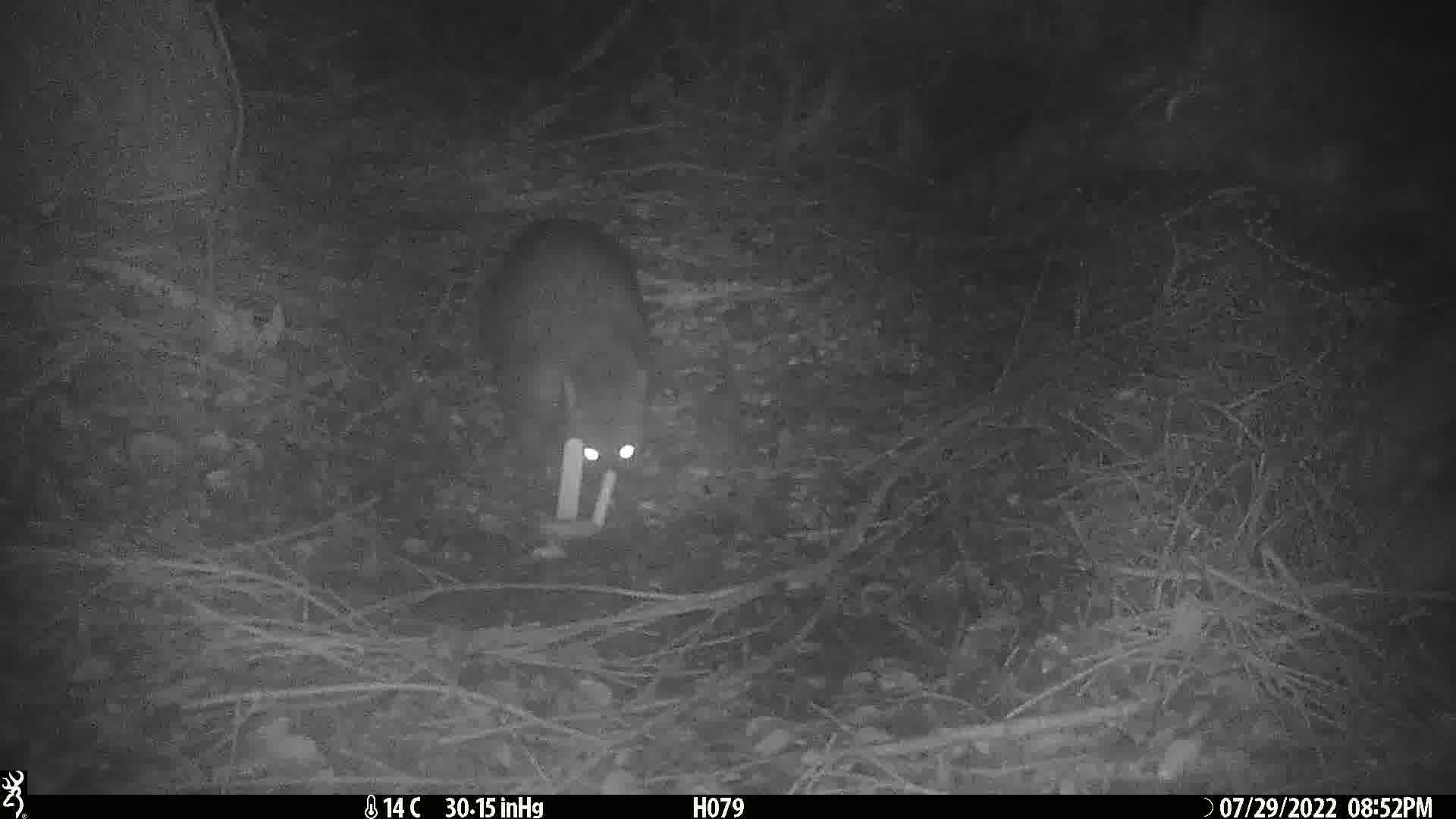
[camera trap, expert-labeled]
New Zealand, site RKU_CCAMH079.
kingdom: Animalia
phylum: Chordata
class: Mammalia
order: Diprotodontia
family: Phalangeridae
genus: Trichosurus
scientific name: Trichosurus vulpecula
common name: common brushtail possum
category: possum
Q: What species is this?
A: Possum (common brushtail possum) (Trichosurus vulpecula).